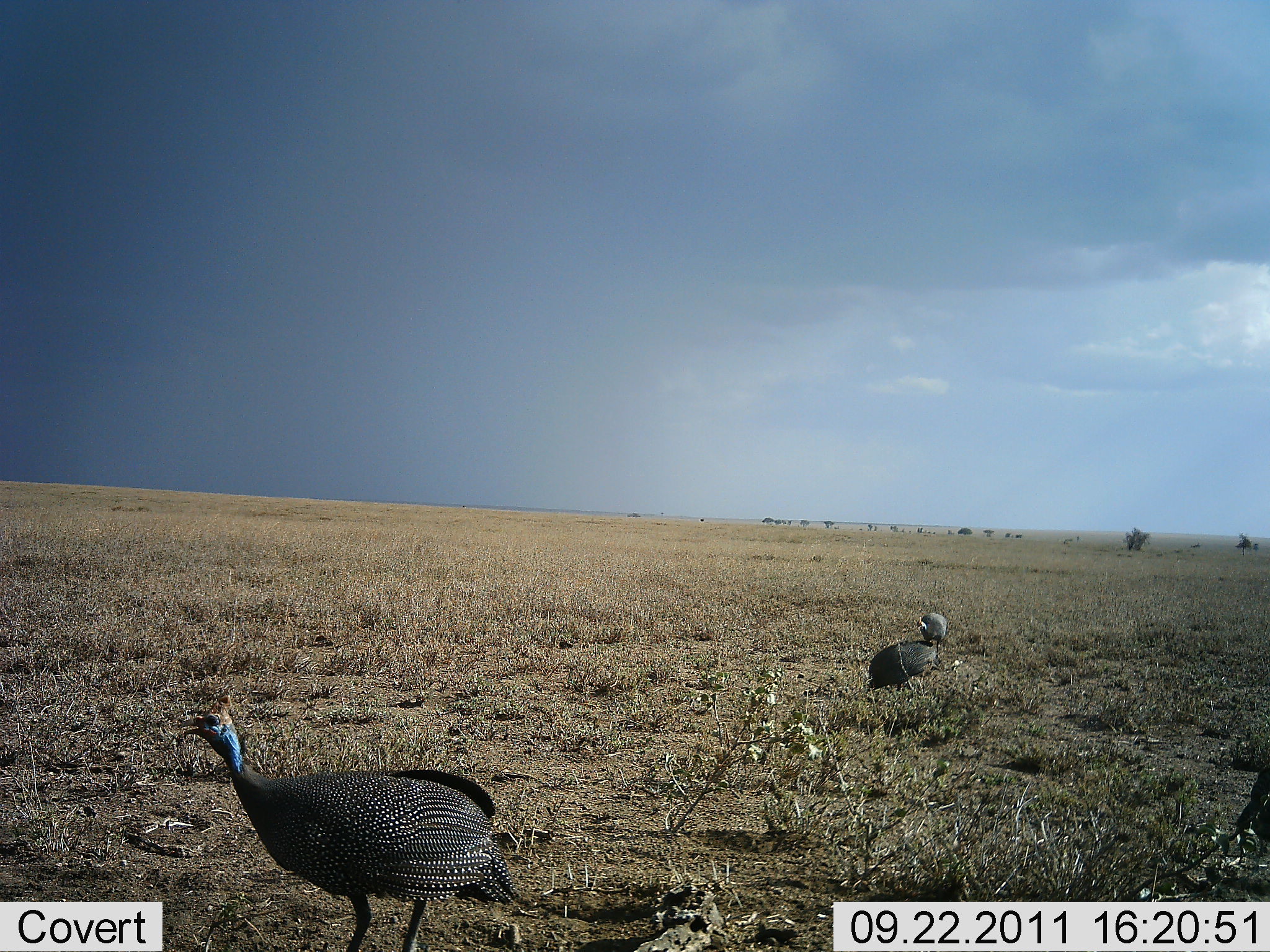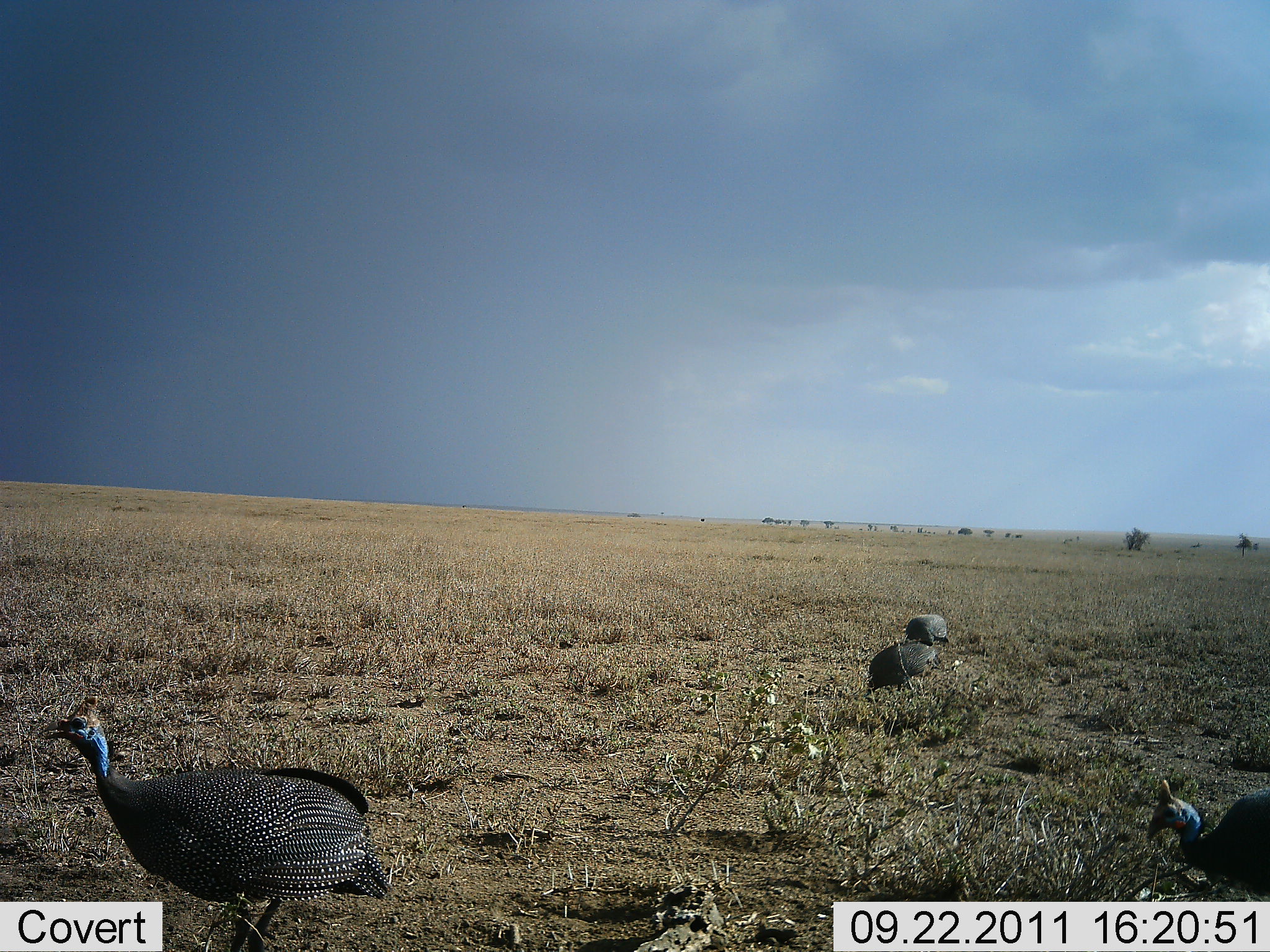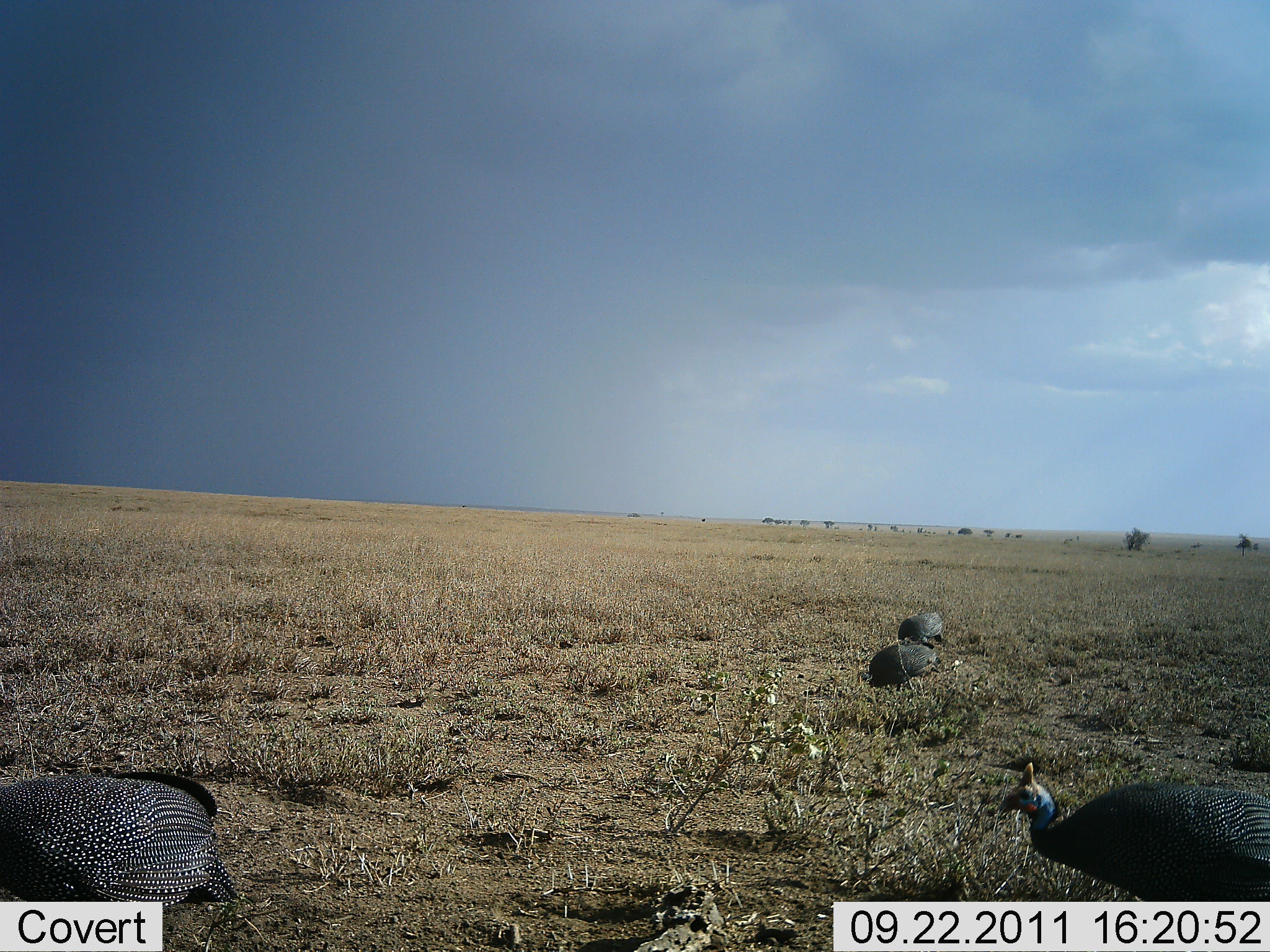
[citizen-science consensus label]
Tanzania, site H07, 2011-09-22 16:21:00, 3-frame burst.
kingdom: Animalia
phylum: Chordata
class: Aves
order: Galliformes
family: Numididae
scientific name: Numididae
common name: guinea fowl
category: guineafowl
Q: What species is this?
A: Guineafowl (guinea fowl) (Numididae).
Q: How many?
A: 4.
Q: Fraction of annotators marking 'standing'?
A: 35%.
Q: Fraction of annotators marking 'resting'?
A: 6%.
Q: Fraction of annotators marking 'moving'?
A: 71%.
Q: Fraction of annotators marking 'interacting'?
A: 0%.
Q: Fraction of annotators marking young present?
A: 0%.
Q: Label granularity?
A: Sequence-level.